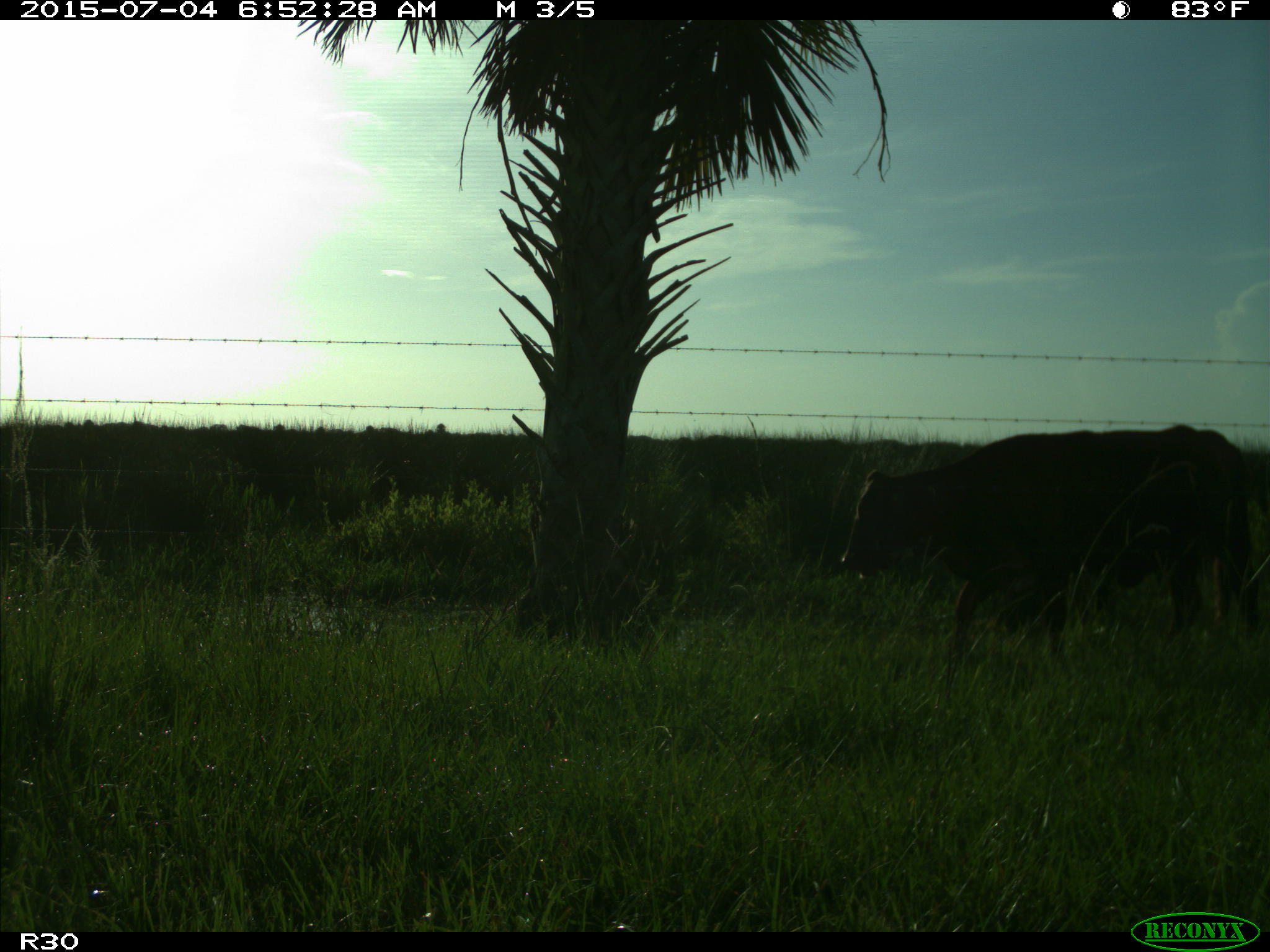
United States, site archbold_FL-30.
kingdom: Animalia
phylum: Chordata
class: Mammalia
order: Artiodactyla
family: Bovidae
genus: Bos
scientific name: Bos taurus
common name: domestic cow